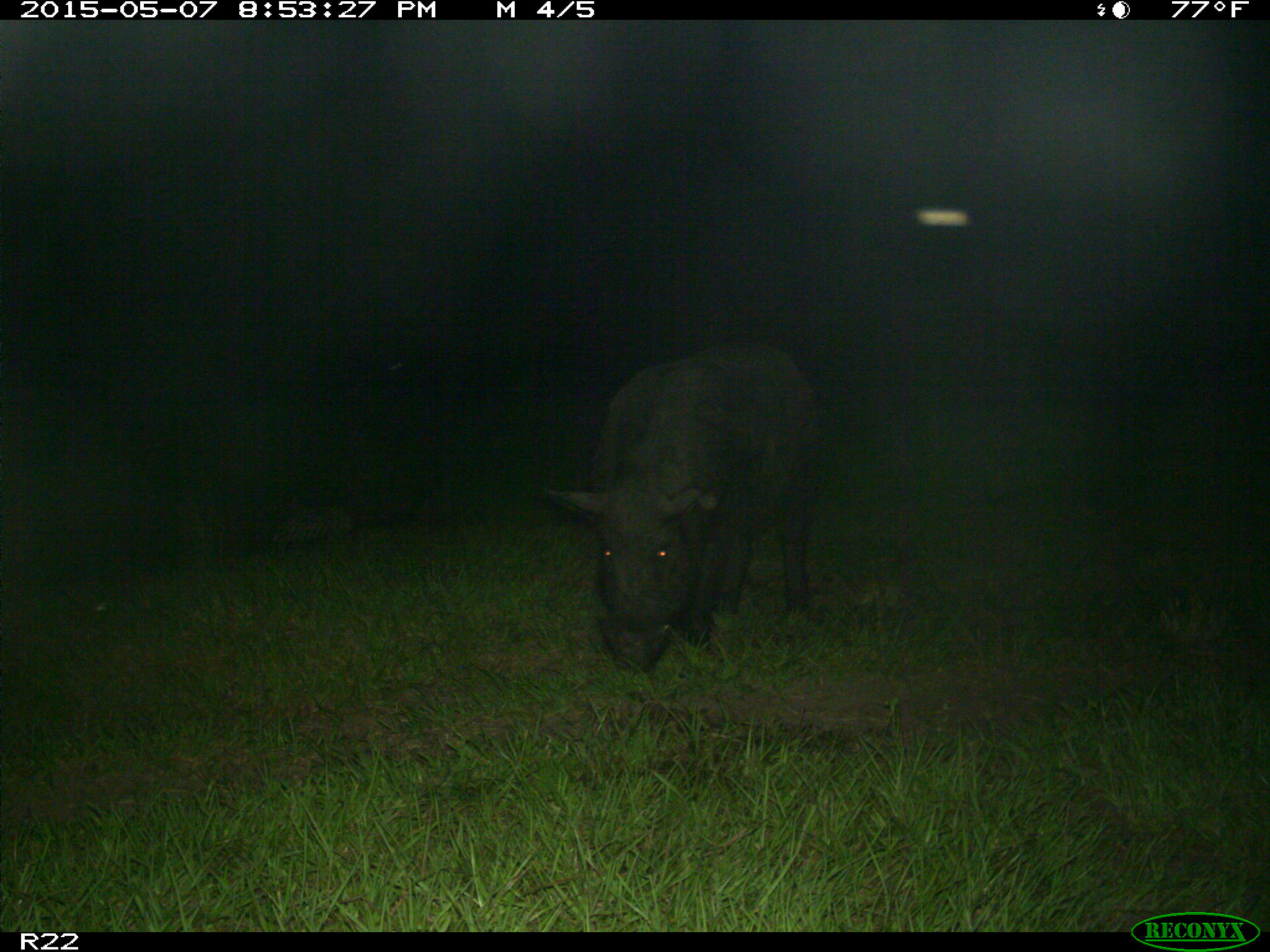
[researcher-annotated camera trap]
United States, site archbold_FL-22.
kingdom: Animalia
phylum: Chordata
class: Mammalia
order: Artiodactyla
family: Bovidae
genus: Bos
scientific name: Bos taurus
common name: domestic cow